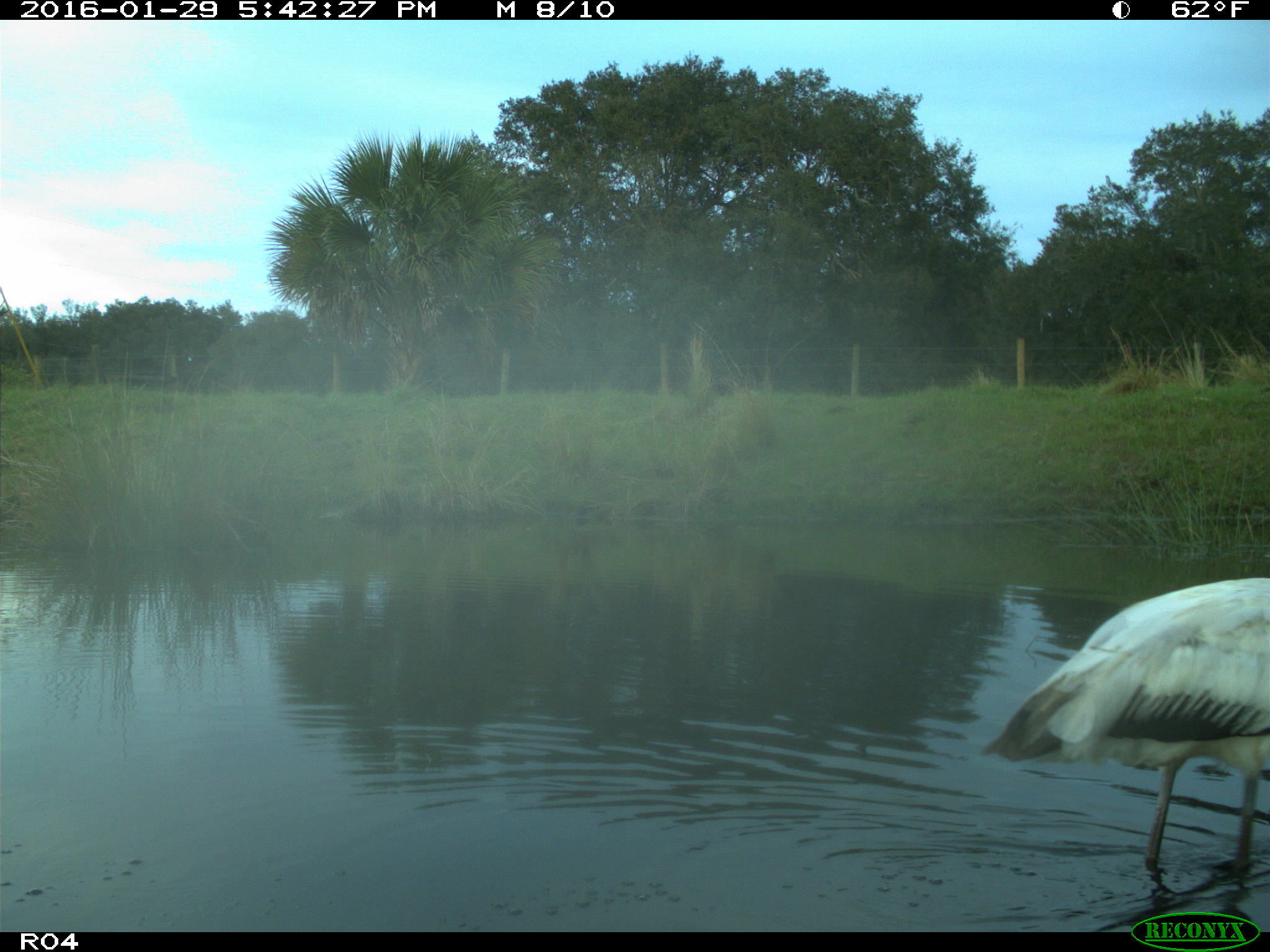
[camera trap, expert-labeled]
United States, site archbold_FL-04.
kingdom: Animalia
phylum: Chordata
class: Aves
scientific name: Aves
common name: birds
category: unidentified bird